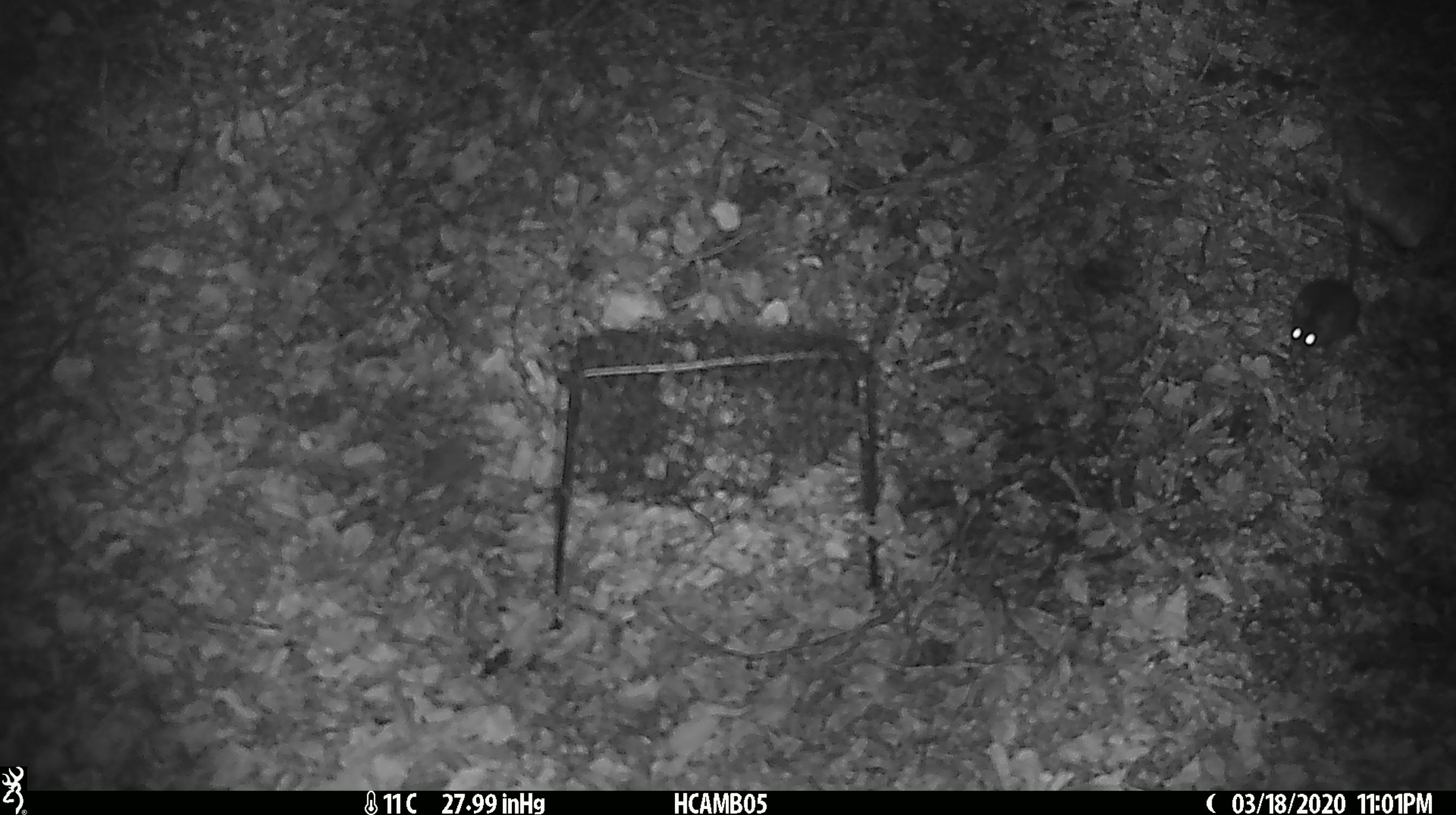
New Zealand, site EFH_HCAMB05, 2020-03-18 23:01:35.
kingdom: Animalia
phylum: Chordata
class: Mammalia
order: Rodentia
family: Muridae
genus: Mus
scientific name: Mus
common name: mouse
Mouse (Mus).